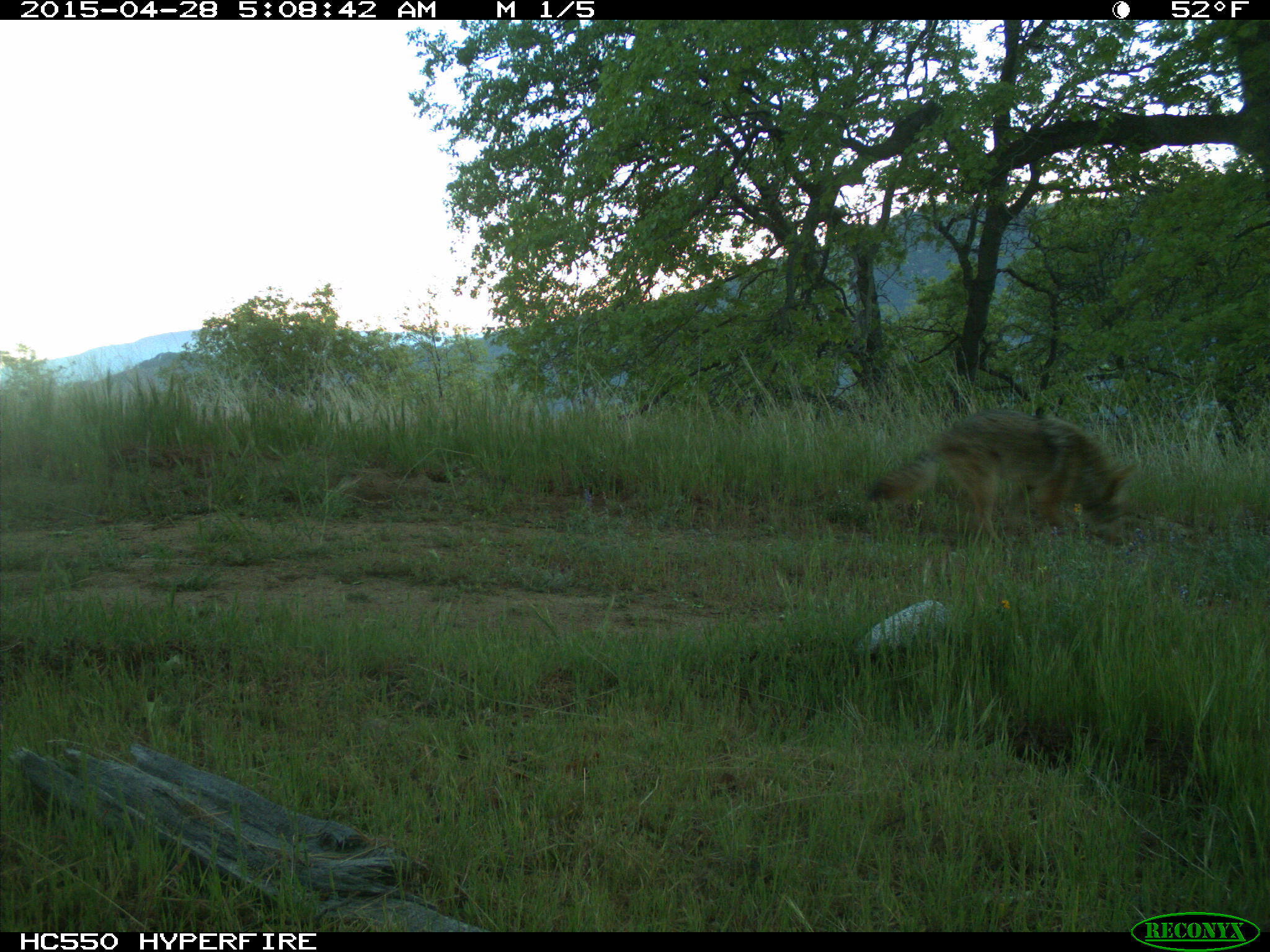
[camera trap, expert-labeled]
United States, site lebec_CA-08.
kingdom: Animalia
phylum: Chordata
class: Mammalia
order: Carnivora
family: Canidae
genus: Canis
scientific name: Canis latrans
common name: coyote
Canis latrans (coyote).